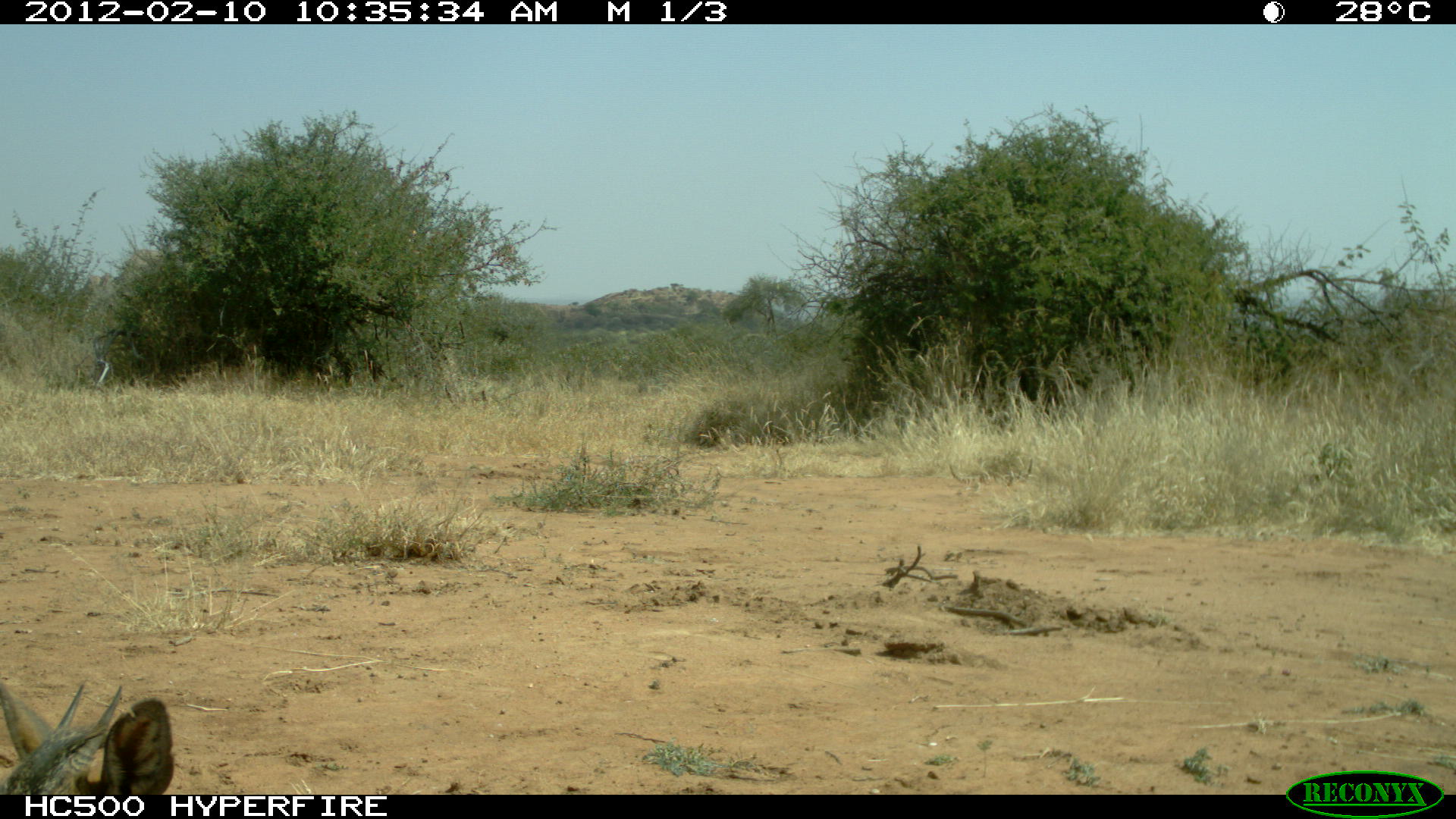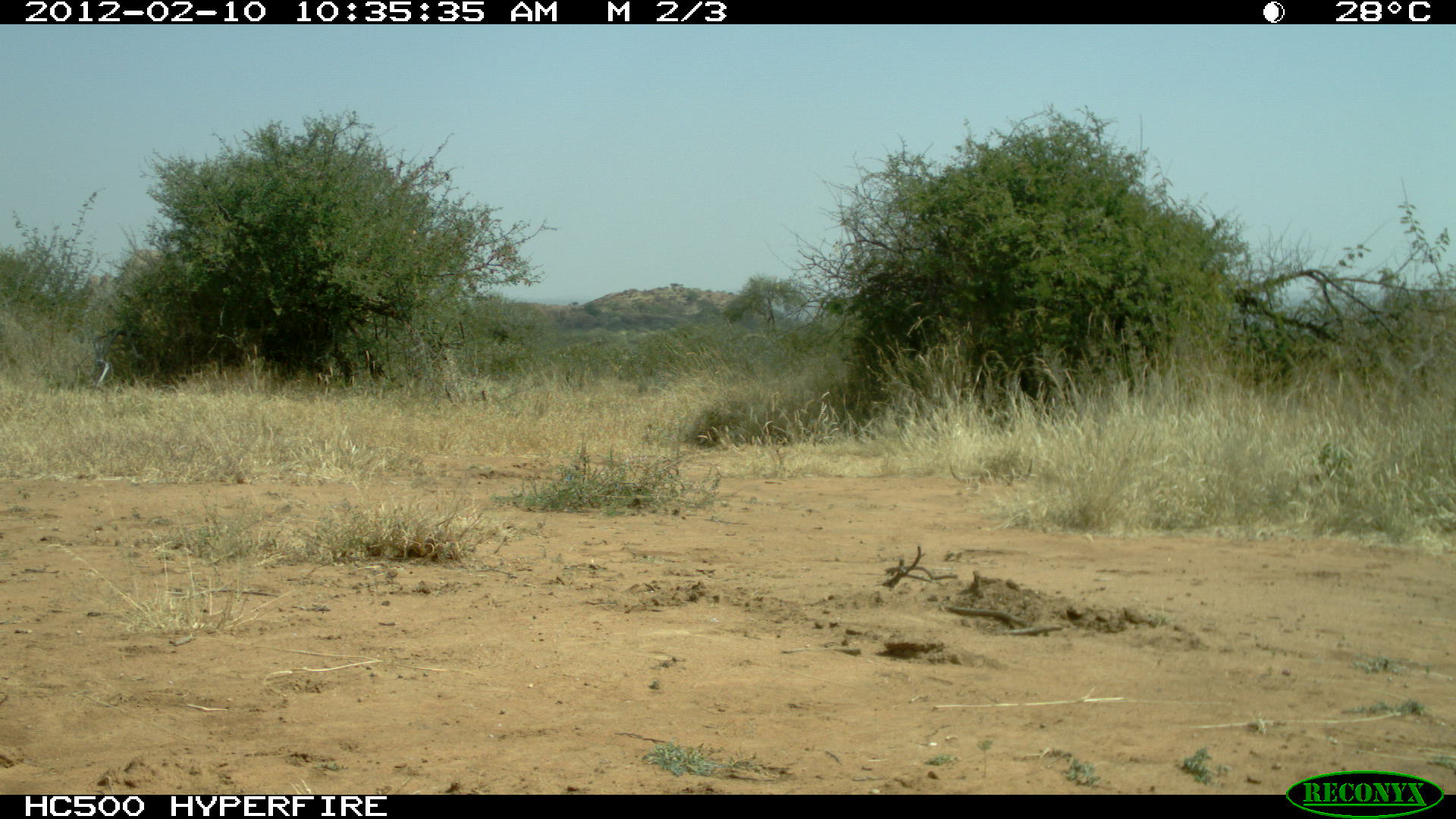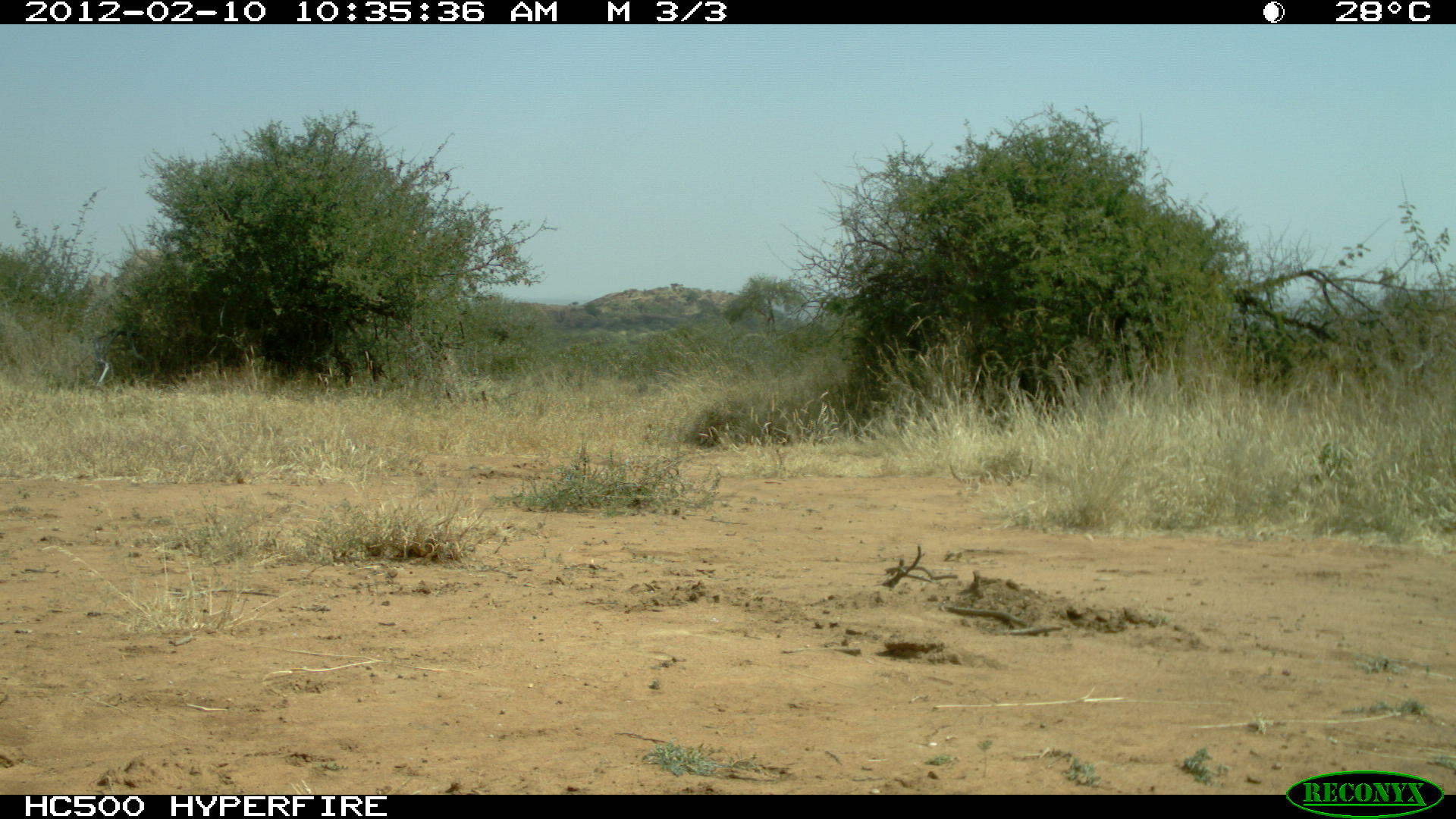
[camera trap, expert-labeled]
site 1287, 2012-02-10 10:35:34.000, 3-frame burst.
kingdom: Animalia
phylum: Chordata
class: Mammalia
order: Artiodactyla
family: Bovidae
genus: Madoqua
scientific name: Madoqua guentheri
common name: günther's dik-dik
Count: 1.